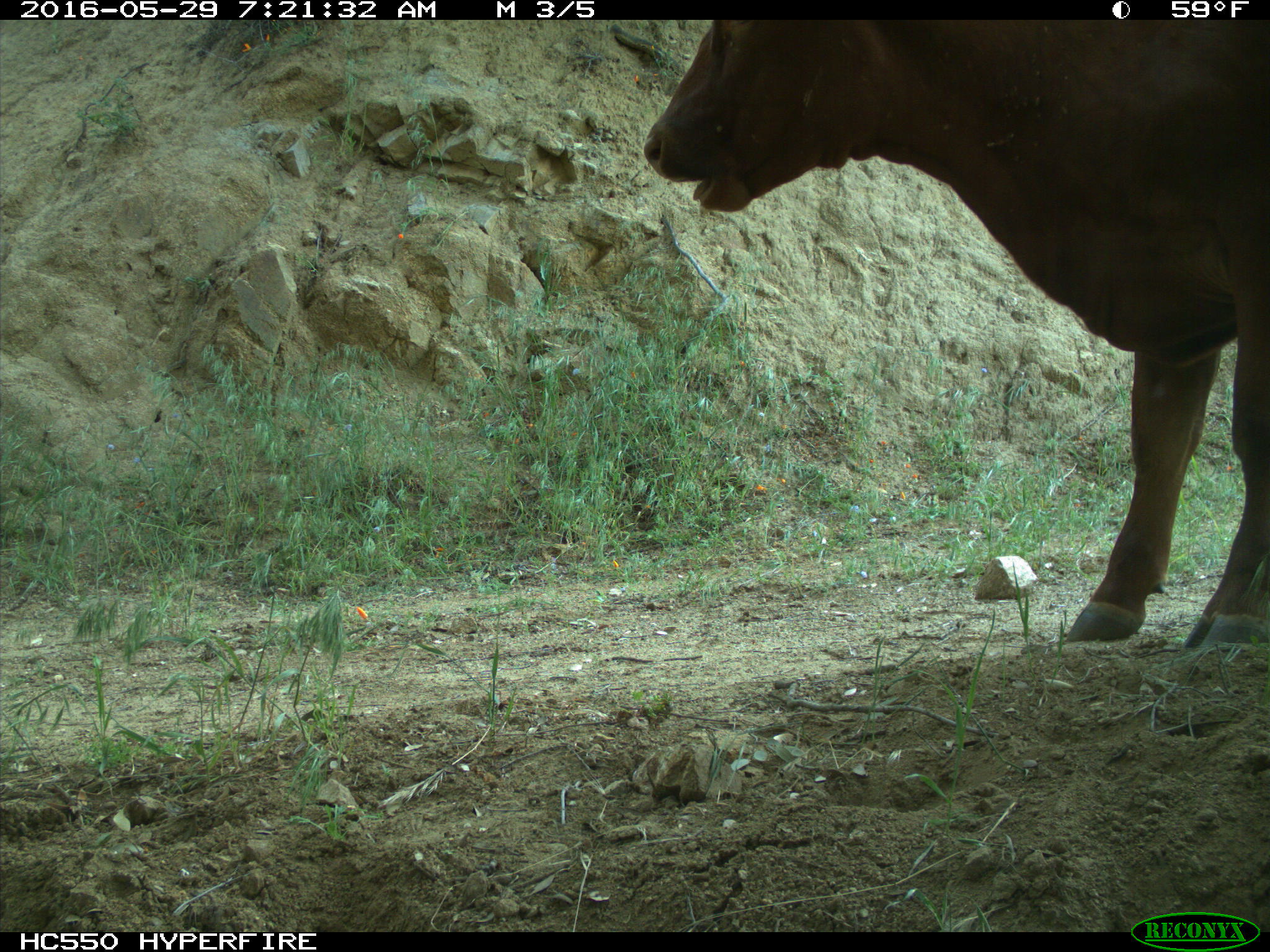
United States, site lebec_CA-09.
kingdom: Animalia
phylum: Chordata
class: Mammalia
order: Artiodactyla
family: Bovidae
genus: Bos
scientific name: Bos taurus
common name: domestic cow